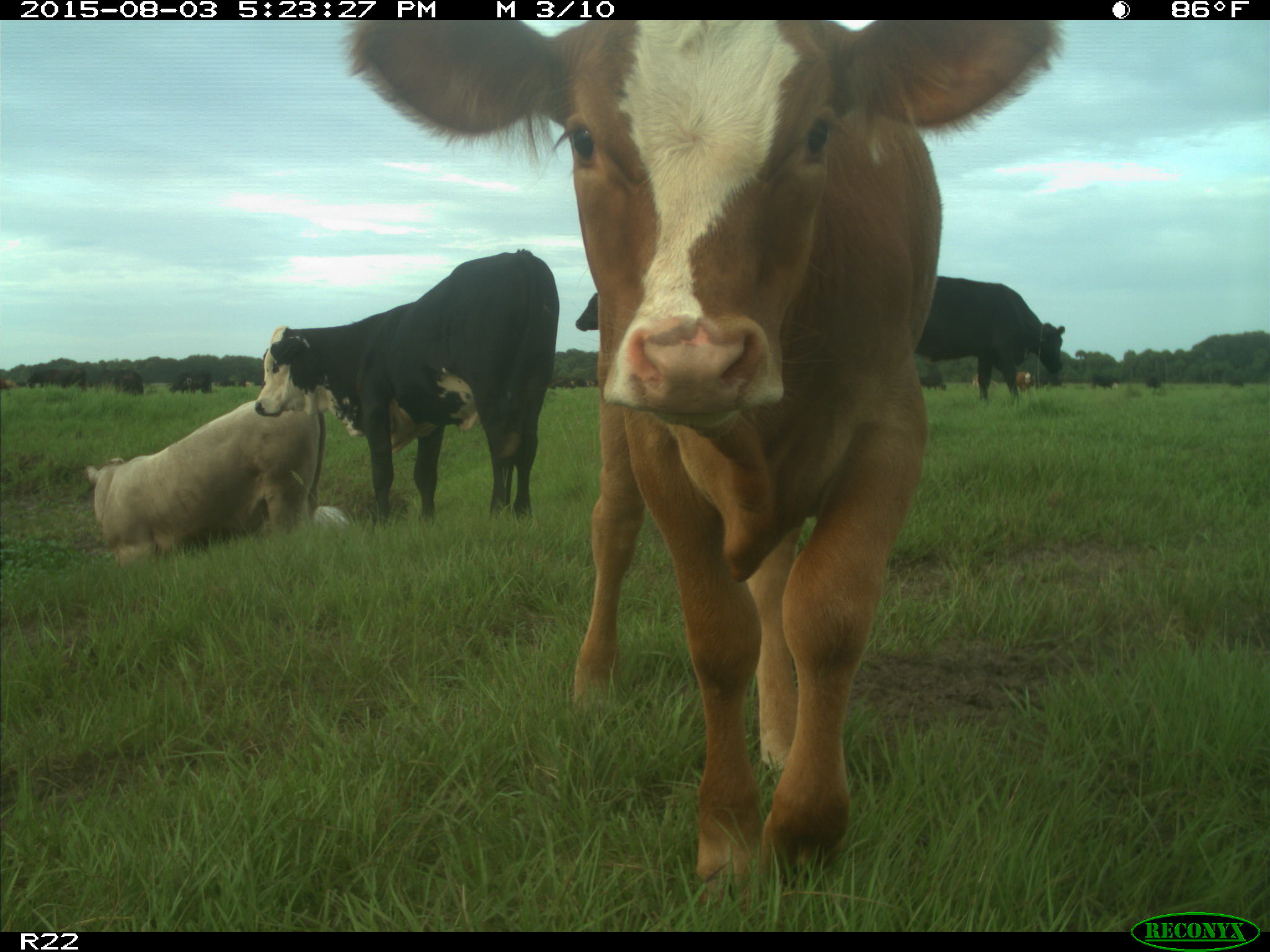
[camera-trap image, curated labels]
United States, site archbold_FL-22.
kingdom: Animalia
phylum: Chordata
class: Mammalia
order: Artiodactyla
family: Bovidae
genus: Bos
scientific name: Bos taurus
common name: domestic cow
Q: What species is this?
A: Bos taurus (domestic cow).